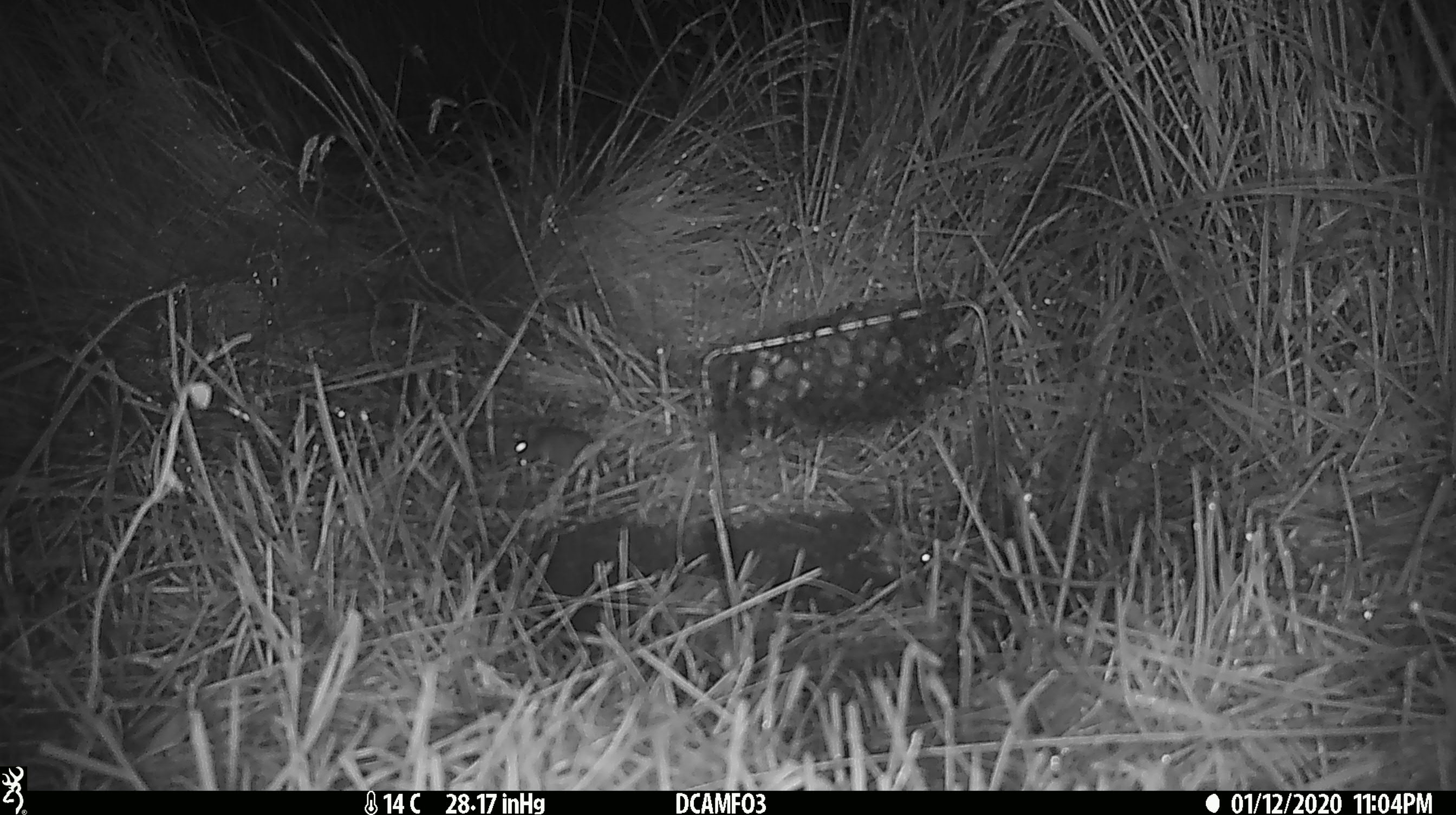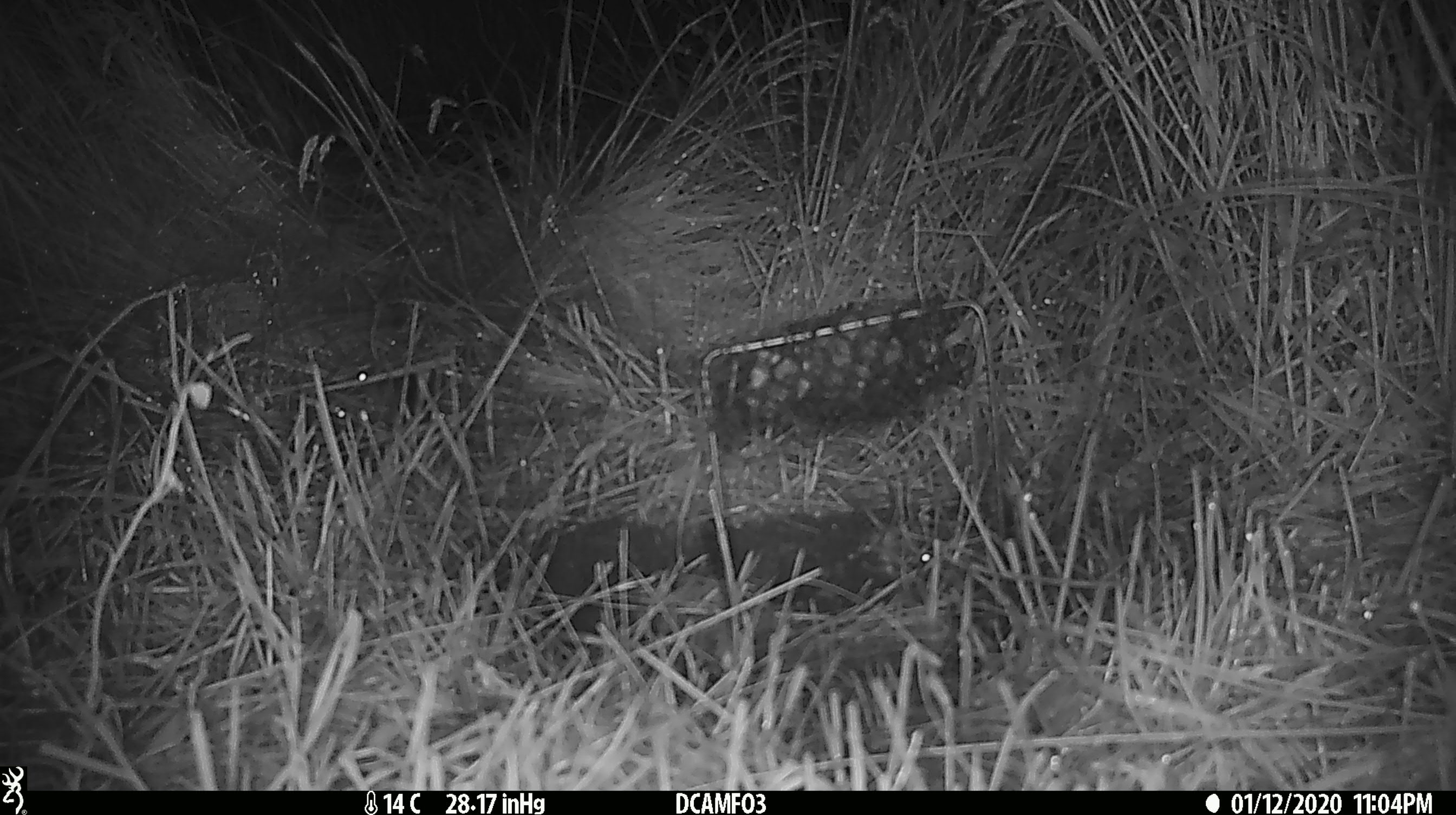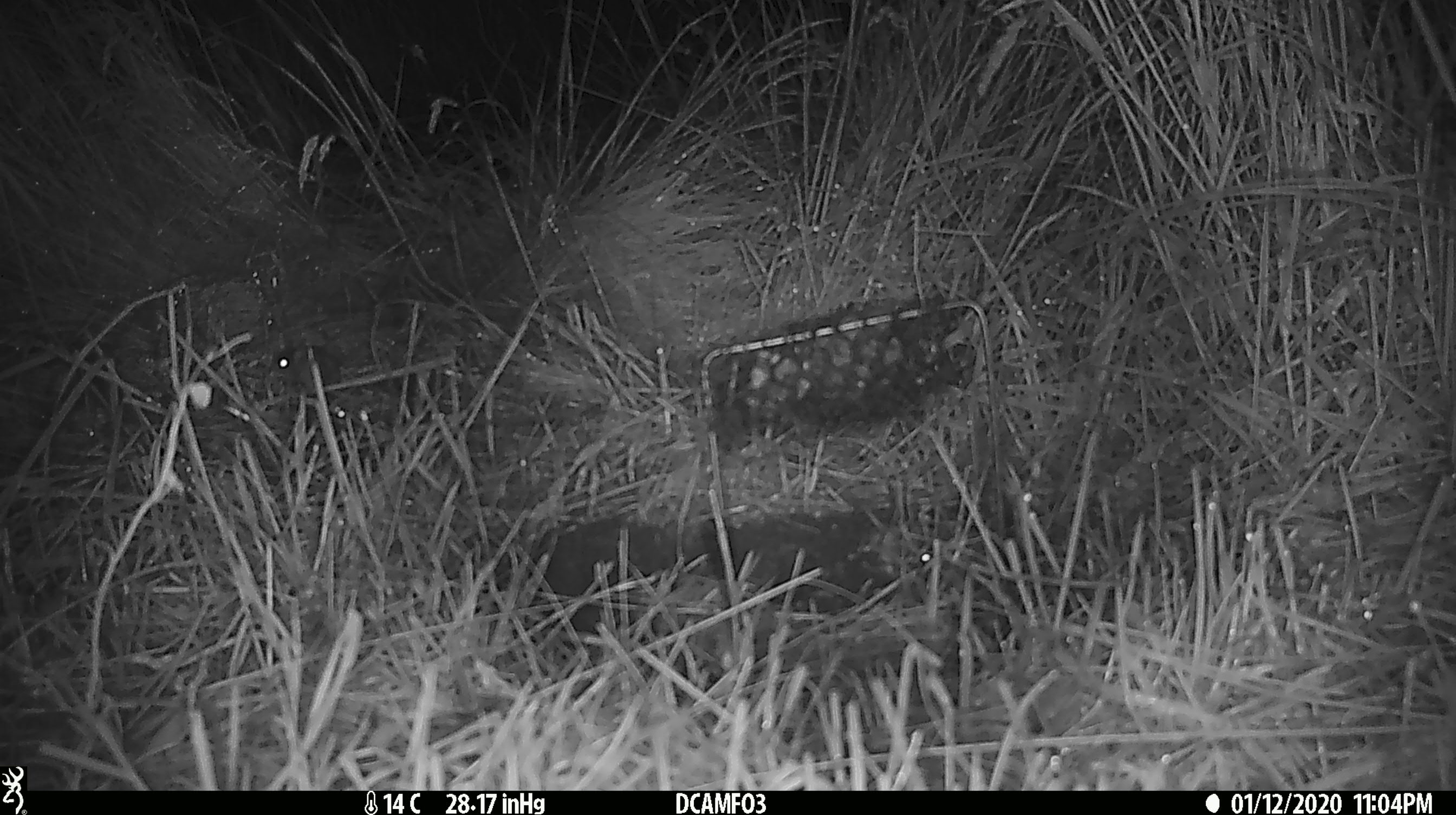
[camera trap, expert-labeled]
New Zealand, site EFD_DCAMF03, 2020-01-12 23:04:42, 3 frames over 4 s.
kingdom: Animalia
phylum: Chordata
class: Mammalia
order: Rodentia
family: Muridae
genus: Mus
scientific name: Mus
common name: mouse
Mouse (Mus).